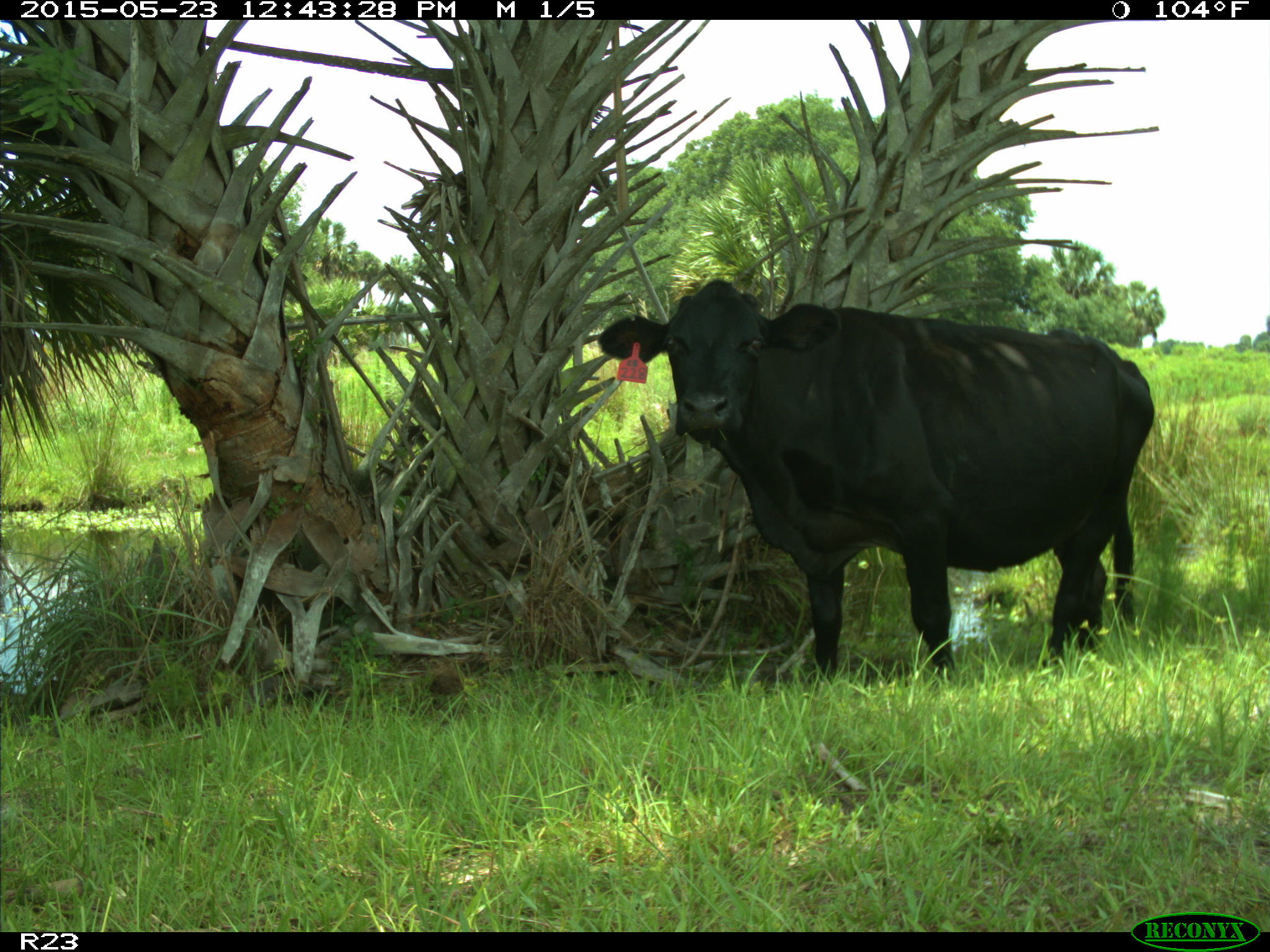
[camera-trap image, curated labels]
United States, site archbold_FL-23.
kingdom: Animalia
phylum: Chordata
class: Mammalia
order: Artiodactyla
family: Bovidae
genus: Bos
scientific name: Bos taurus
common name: domestic cow